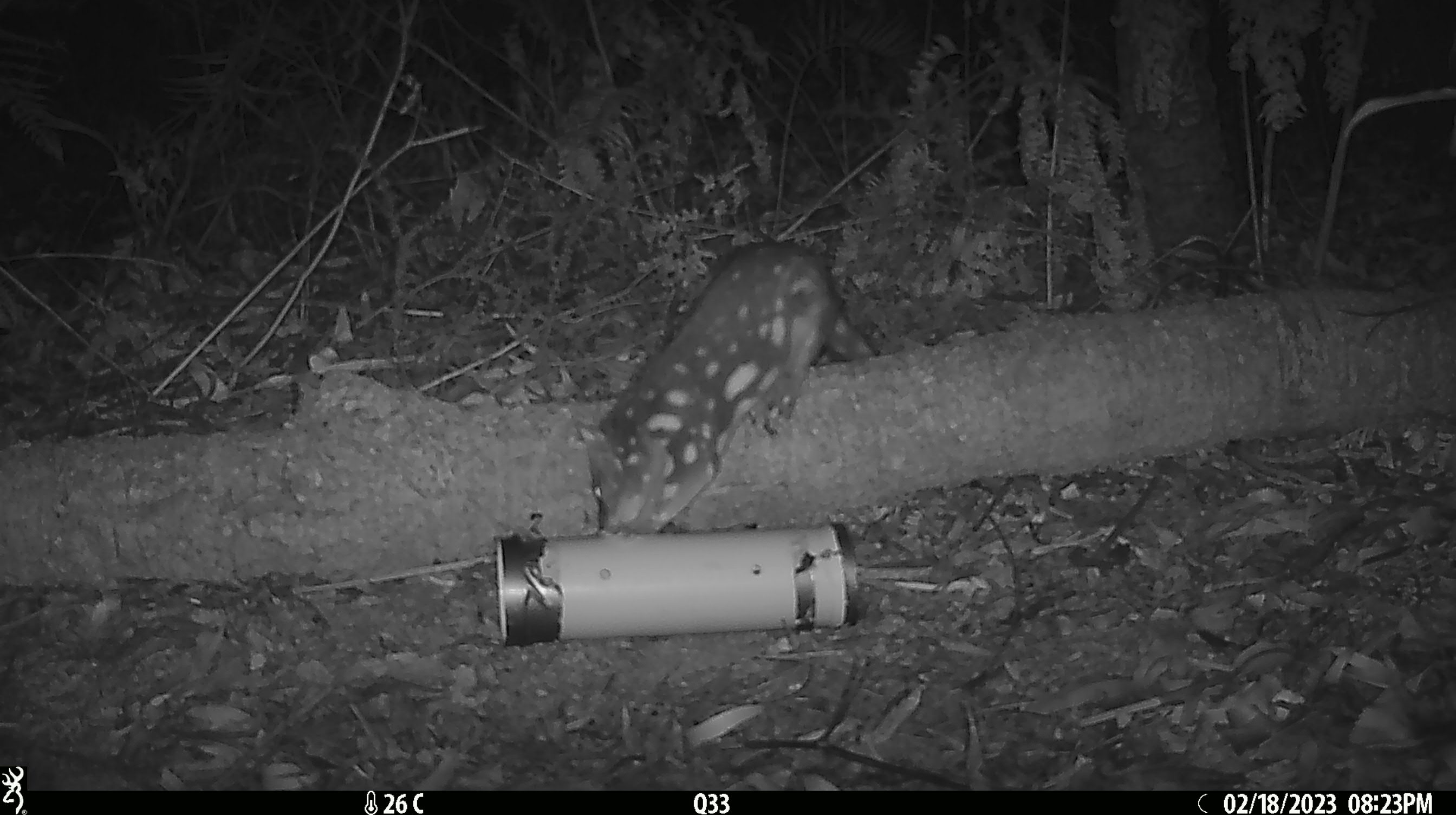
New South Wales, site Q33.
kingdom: Animalia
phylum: Chordata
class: Mammalia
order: Dasyuromorphia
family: Dasyuridae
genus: Dasyurus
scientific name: Dasyurus maculatus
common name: spotted-tailed quoll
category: quoll